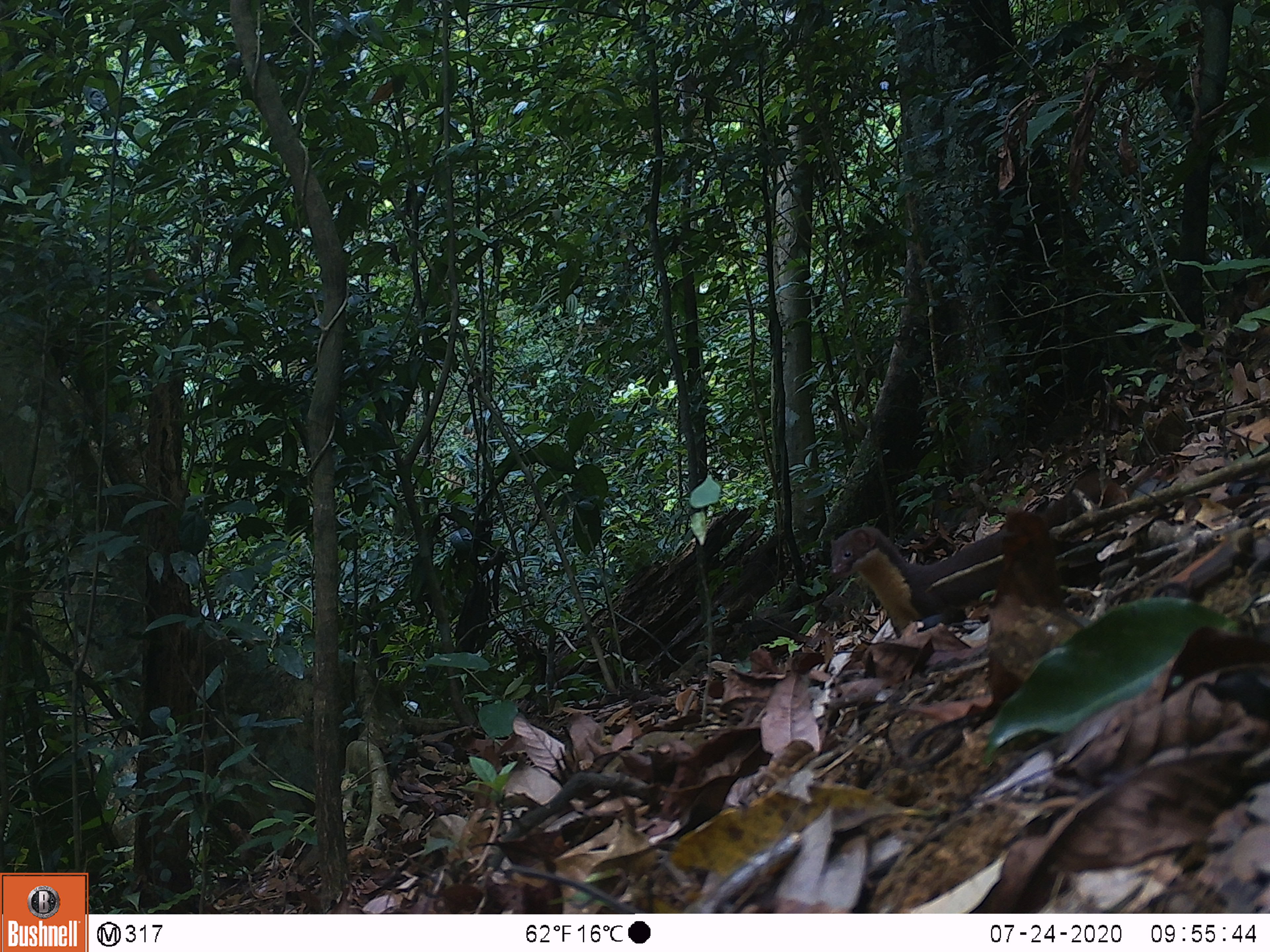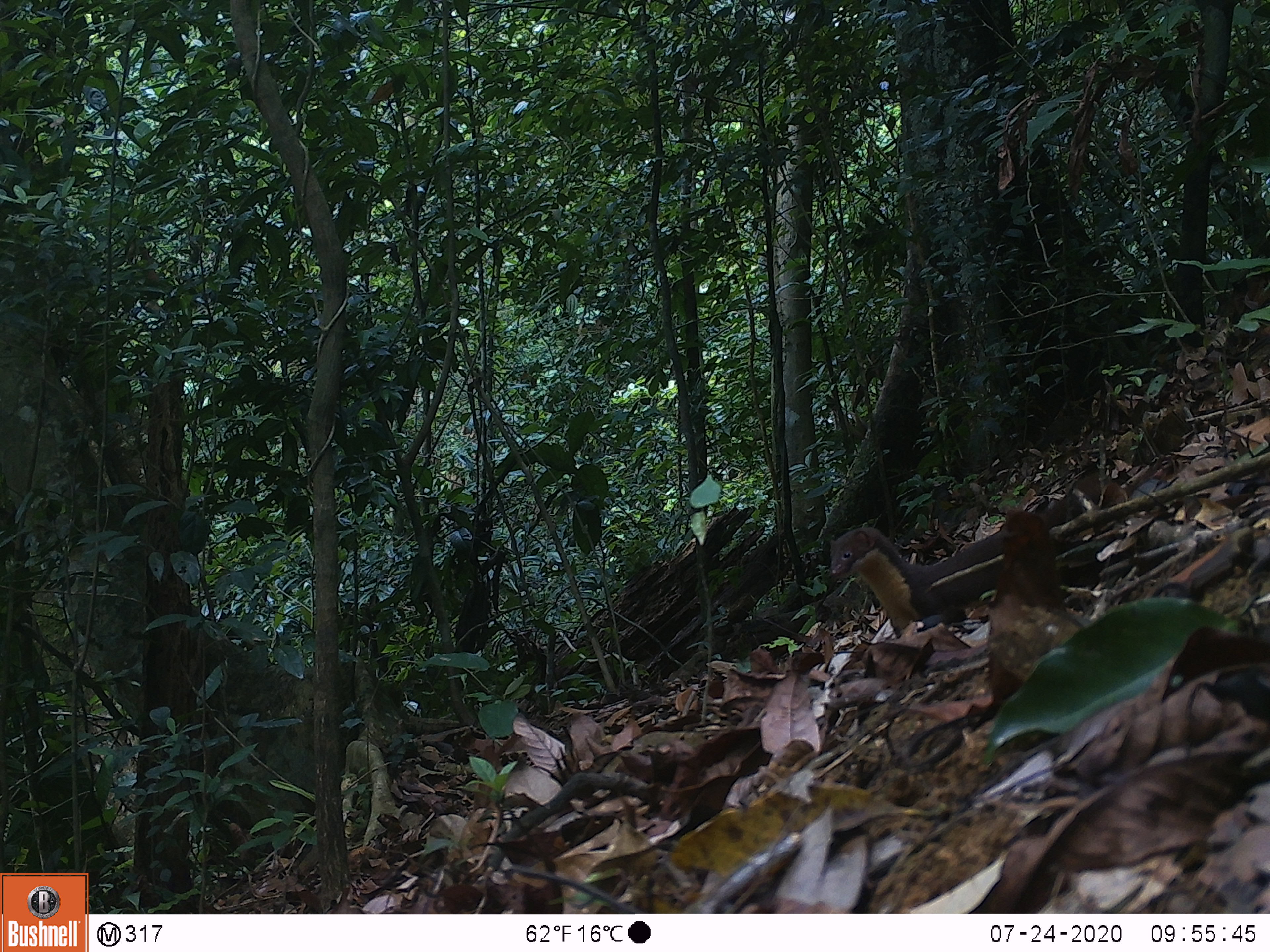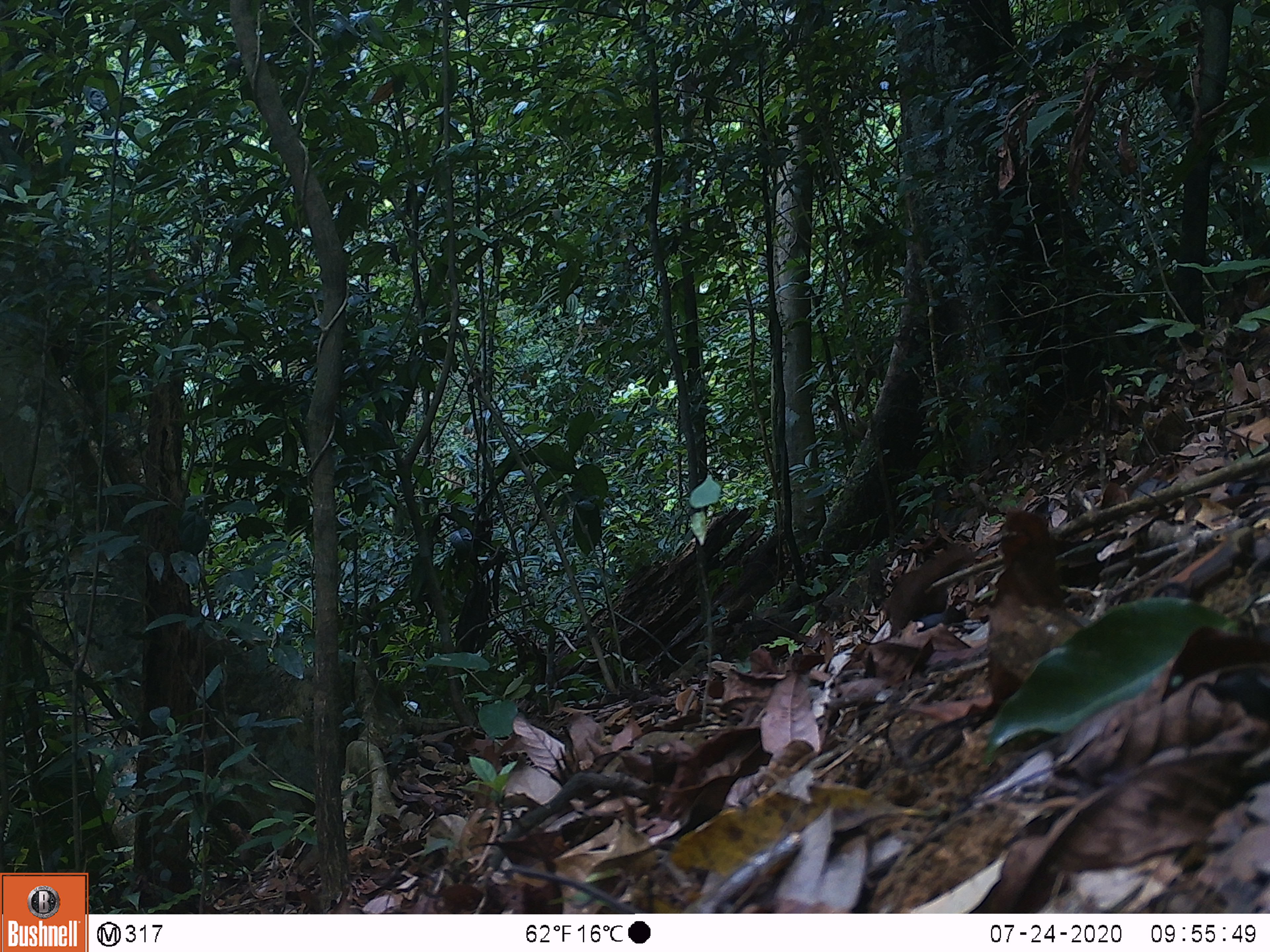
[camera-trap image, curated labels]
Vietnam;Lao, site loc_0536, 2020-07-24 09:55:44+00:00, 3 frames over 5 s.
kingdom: Animalia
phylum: Chordata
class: Mammalia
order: Carnivora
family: Mustelidae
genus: Mustela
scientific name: Mustela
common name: weasel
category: unidentified weasel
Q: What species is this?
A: Unidentified weasel (weasel) (Mustela).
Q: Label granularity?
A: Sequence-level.